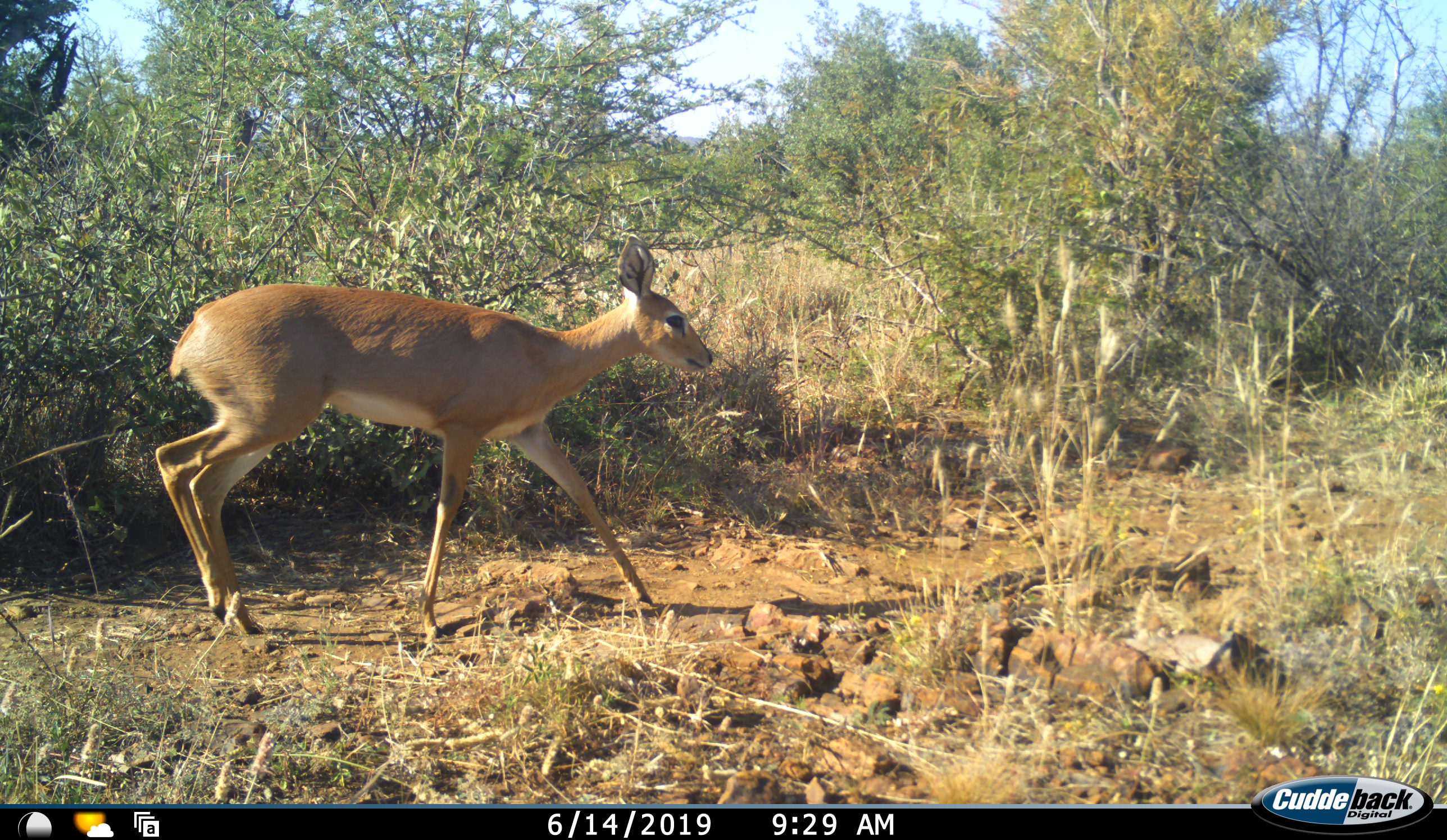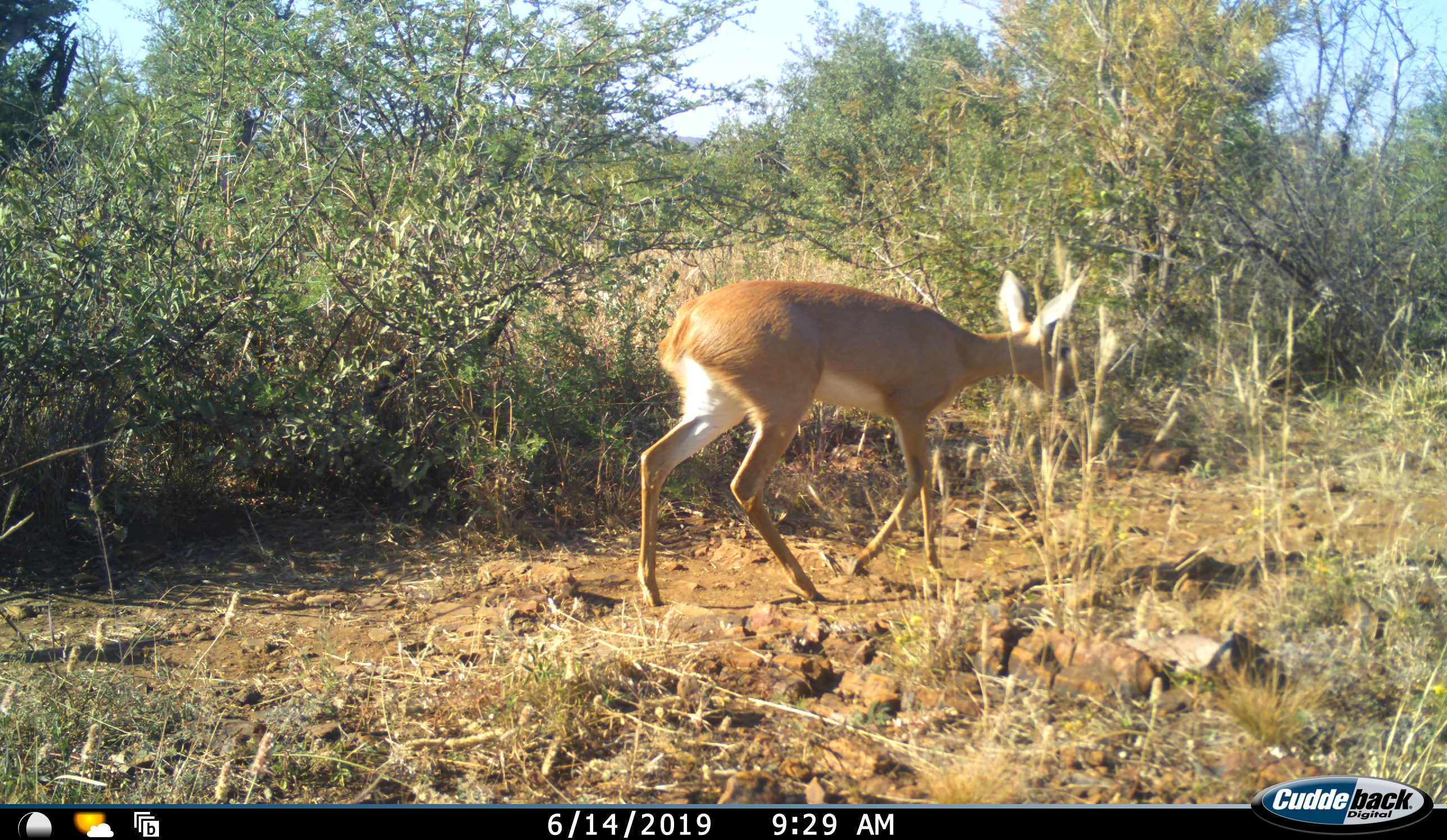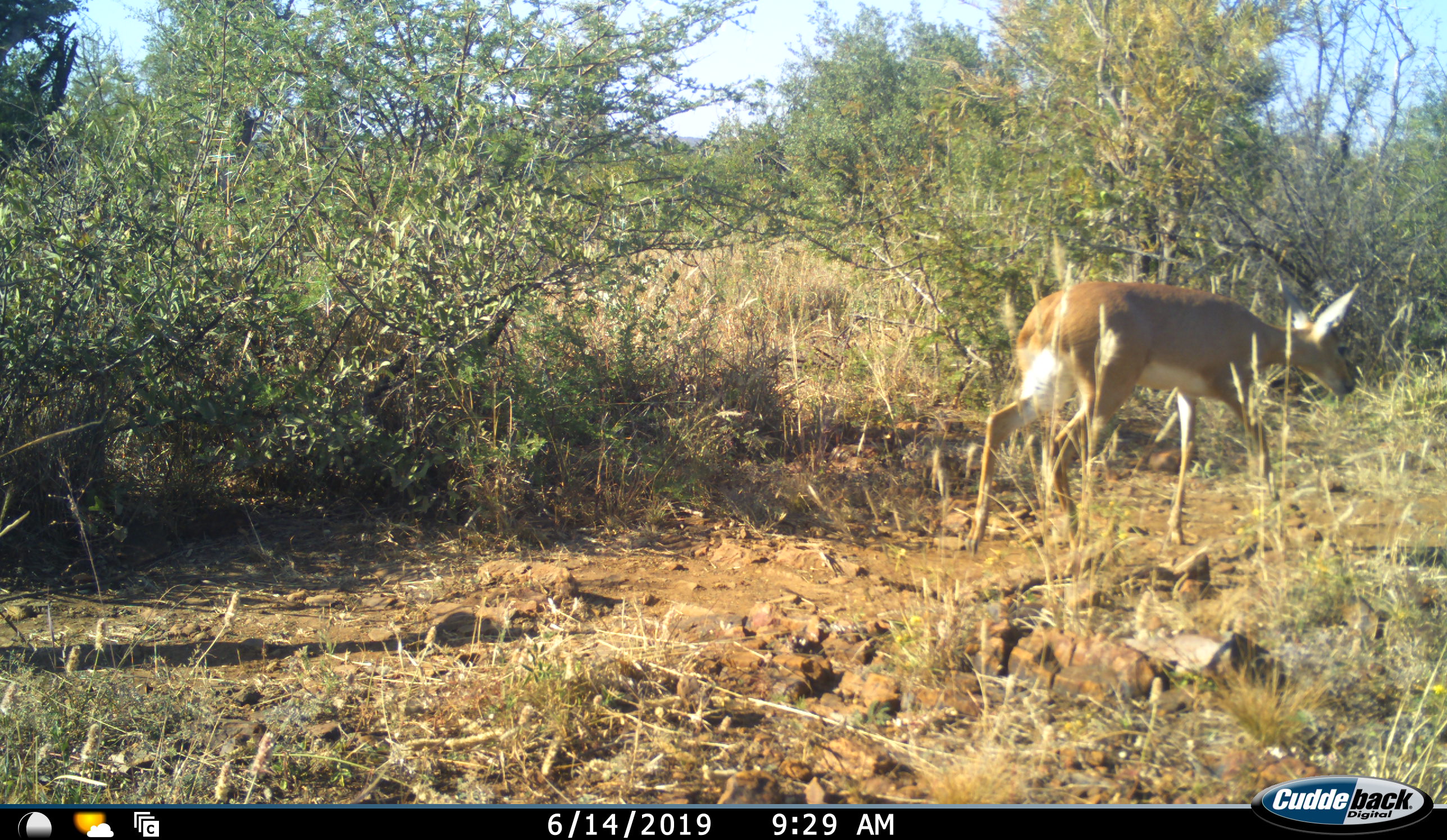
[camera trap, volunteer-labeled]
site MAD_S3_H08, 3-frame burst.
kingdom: Animalia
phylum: Chordata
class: Mammalia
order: Artiodactyla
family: Bovidae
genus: Raphicerus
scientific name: Raphicerus campestris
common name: steenbok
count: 1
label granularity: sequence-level